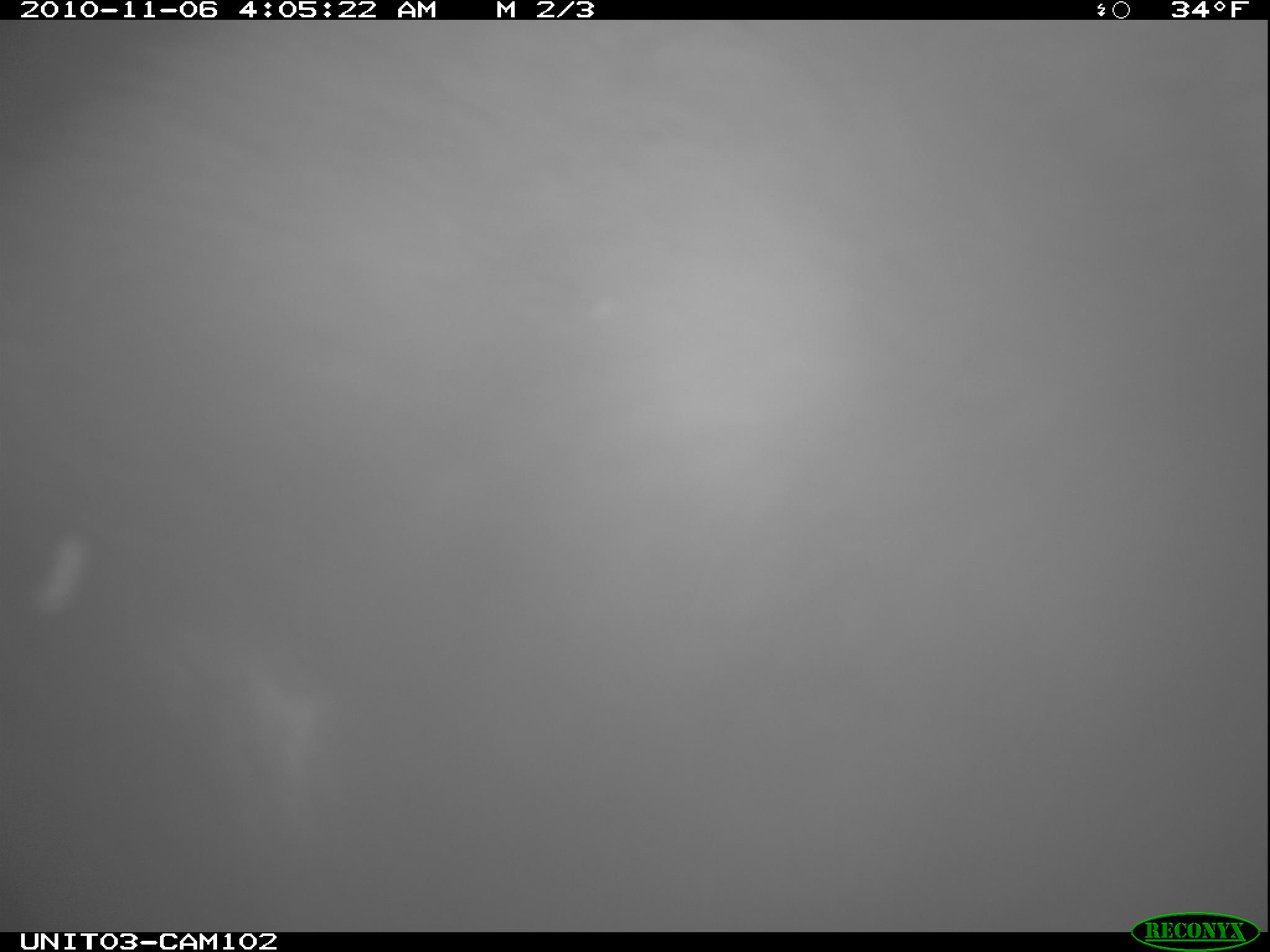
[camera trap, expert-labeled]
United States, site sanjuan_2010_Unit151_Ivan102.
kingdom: Animalia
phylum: Chordata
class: Mammalia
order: Carnivora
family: Ursidae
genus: Ursus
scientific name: Ursus americanus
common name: american black bear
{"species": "Ursus americanus (american black bear)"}